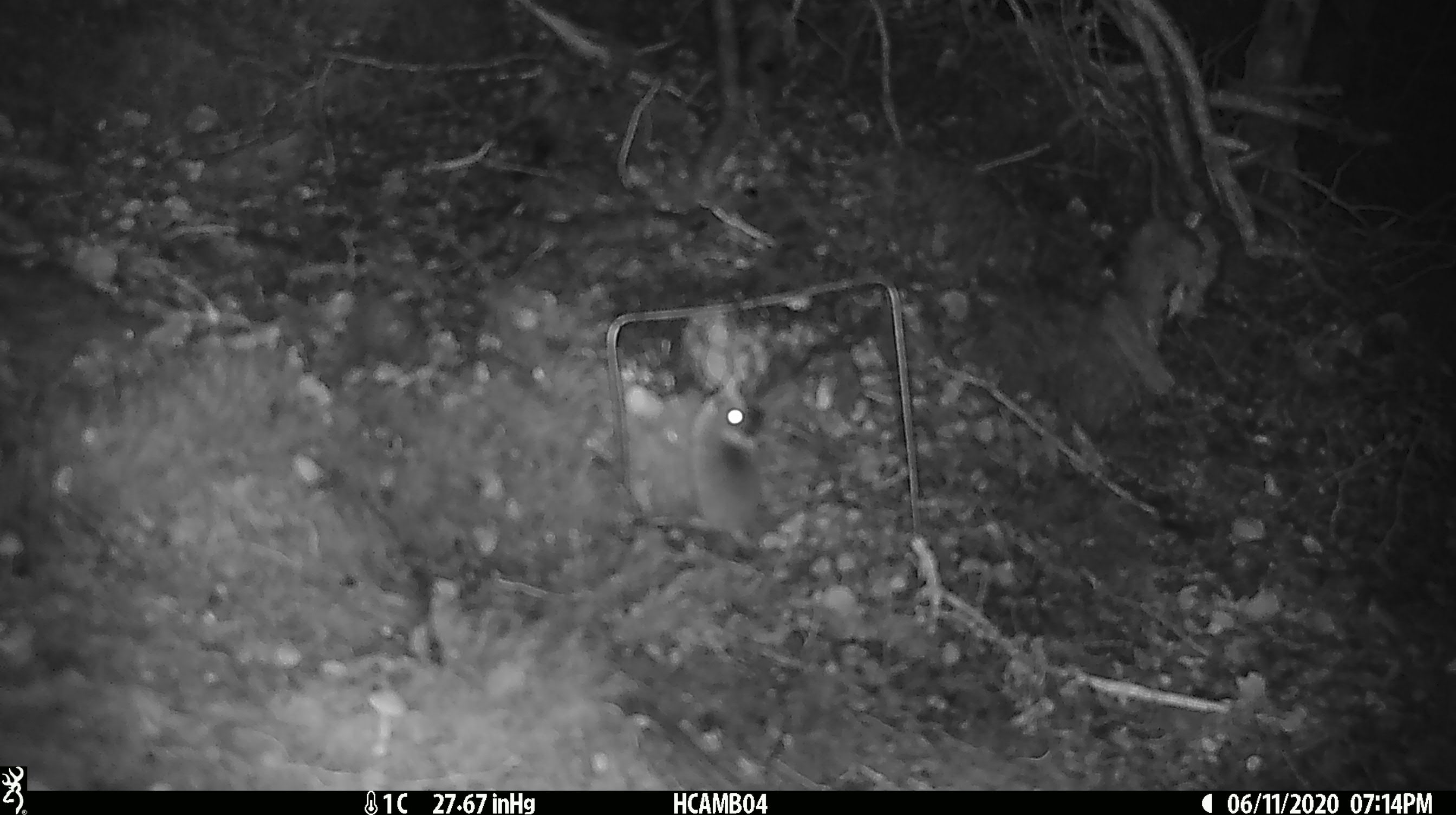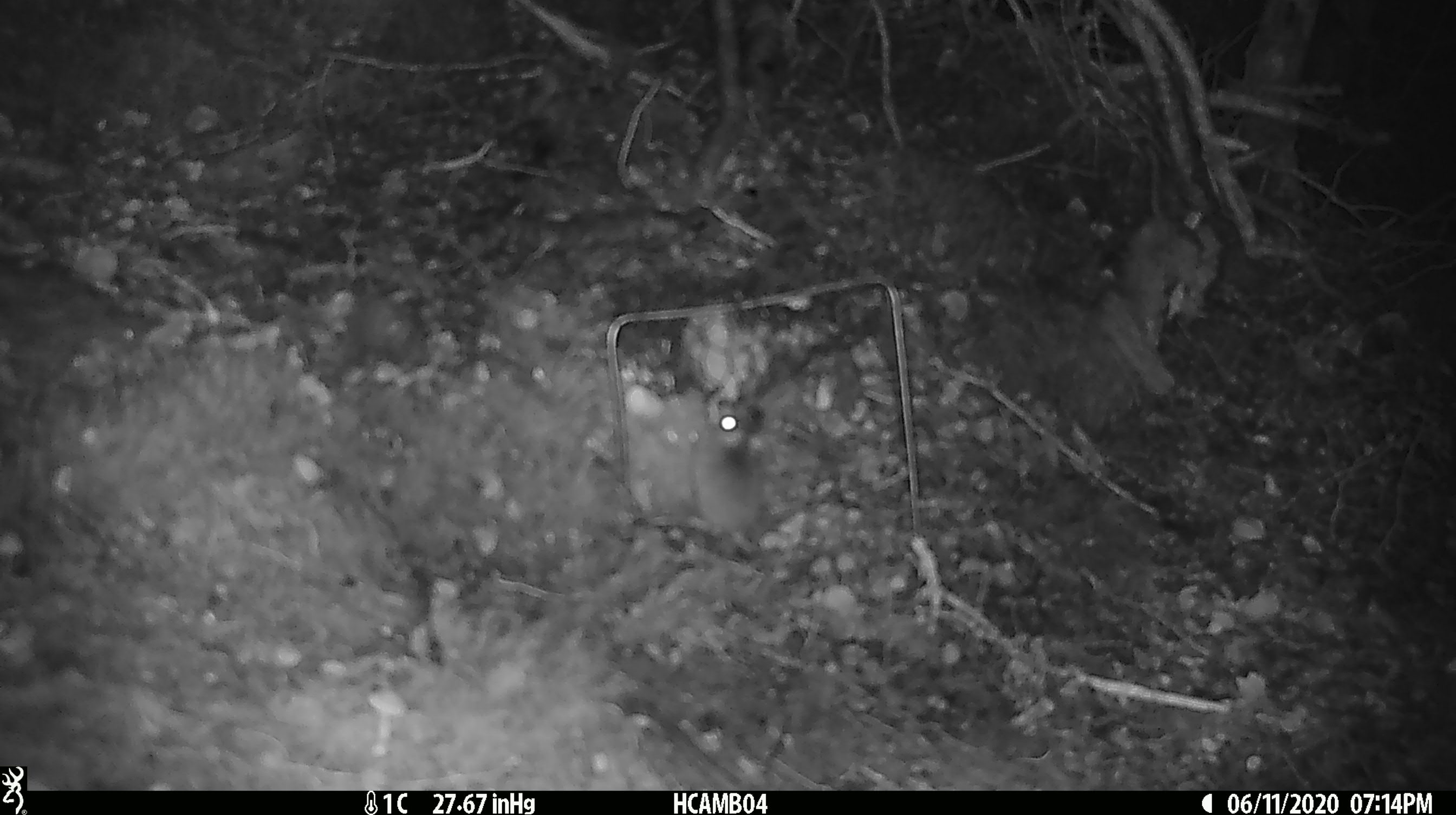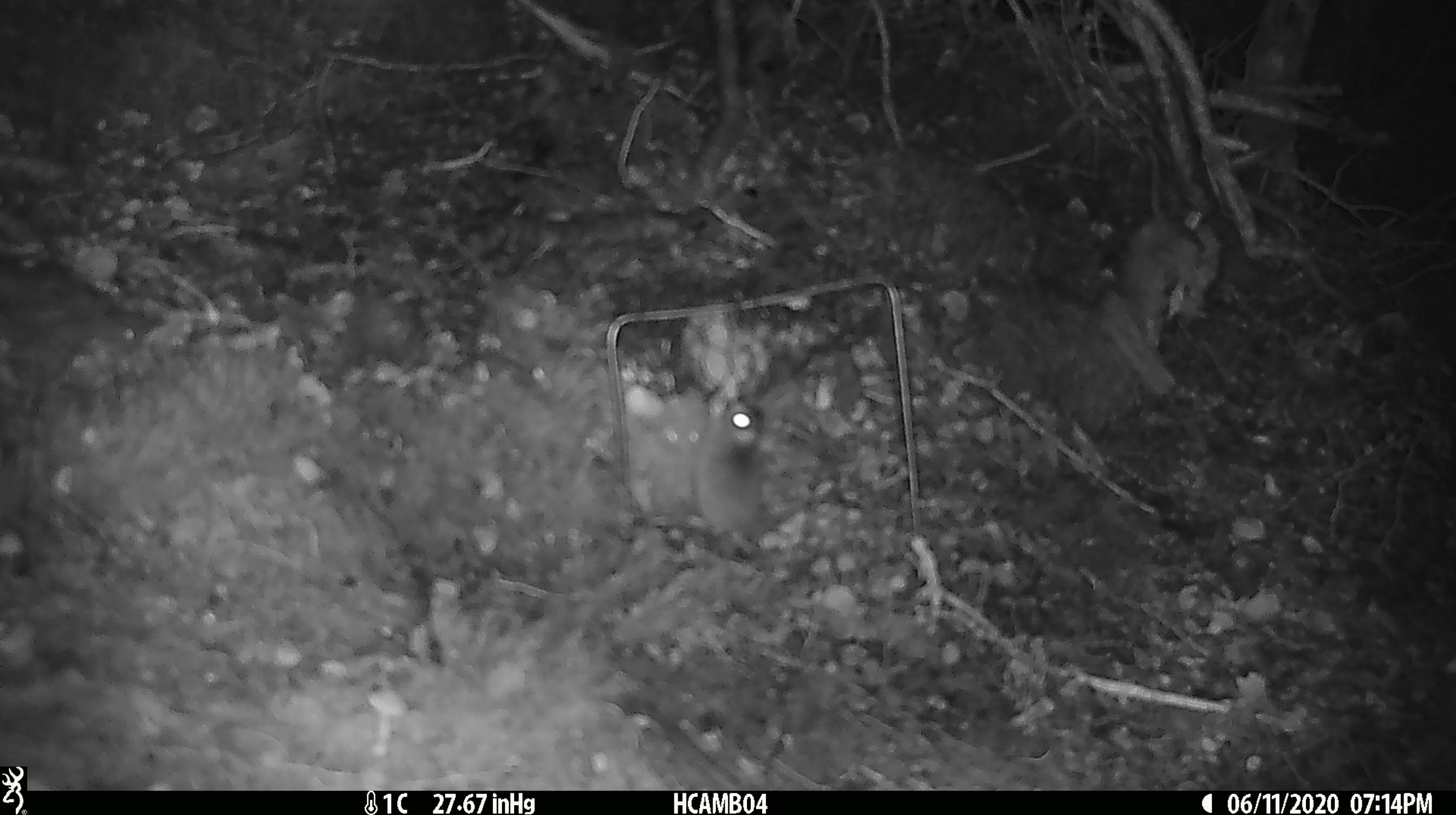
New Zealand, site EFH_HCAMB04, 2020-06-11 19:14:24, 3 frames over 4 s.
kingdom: Animalia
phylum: Chordata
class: Mammalia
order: Rodentia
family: Muridae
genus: Mus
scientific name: Mus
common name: mouse